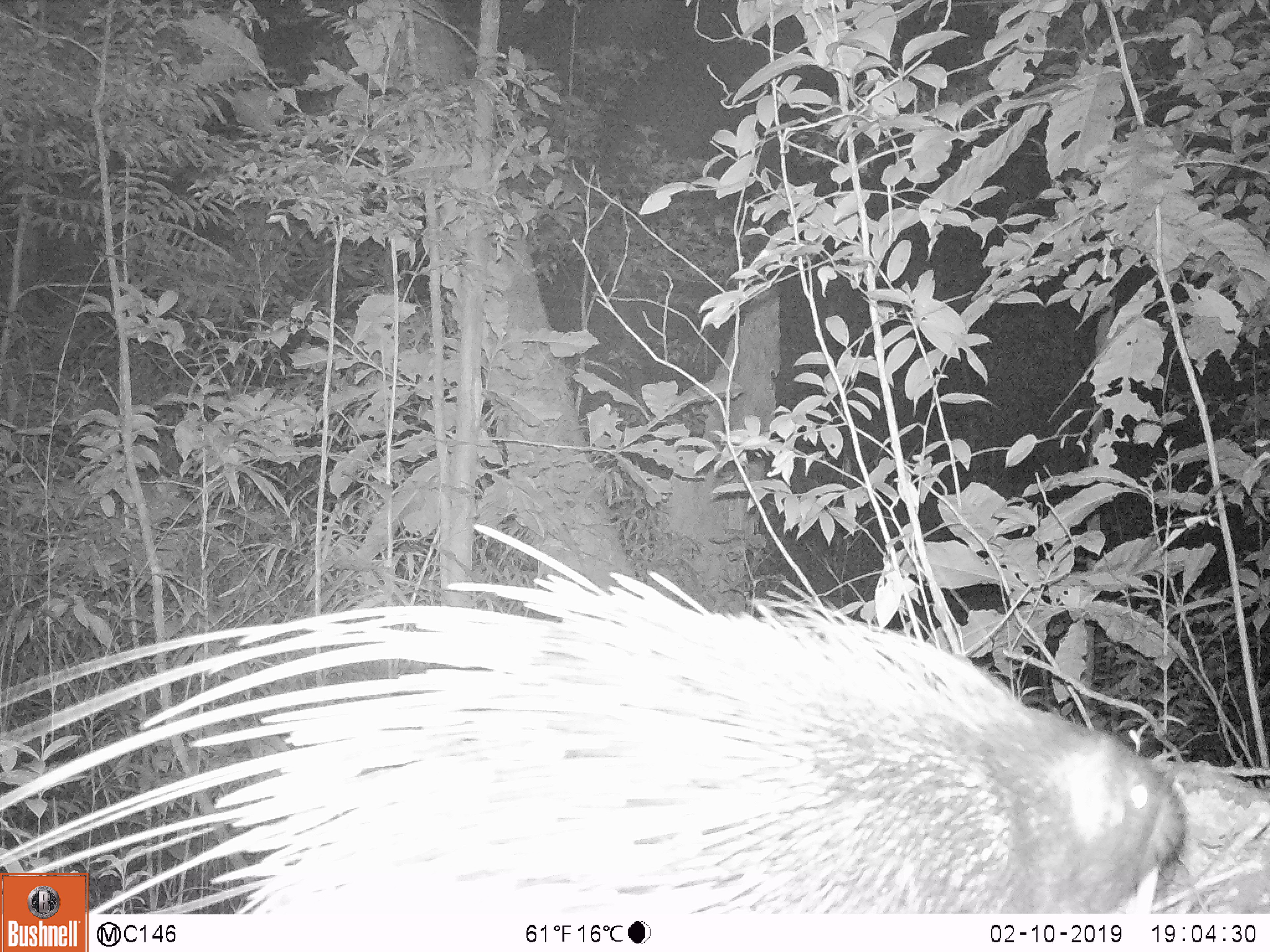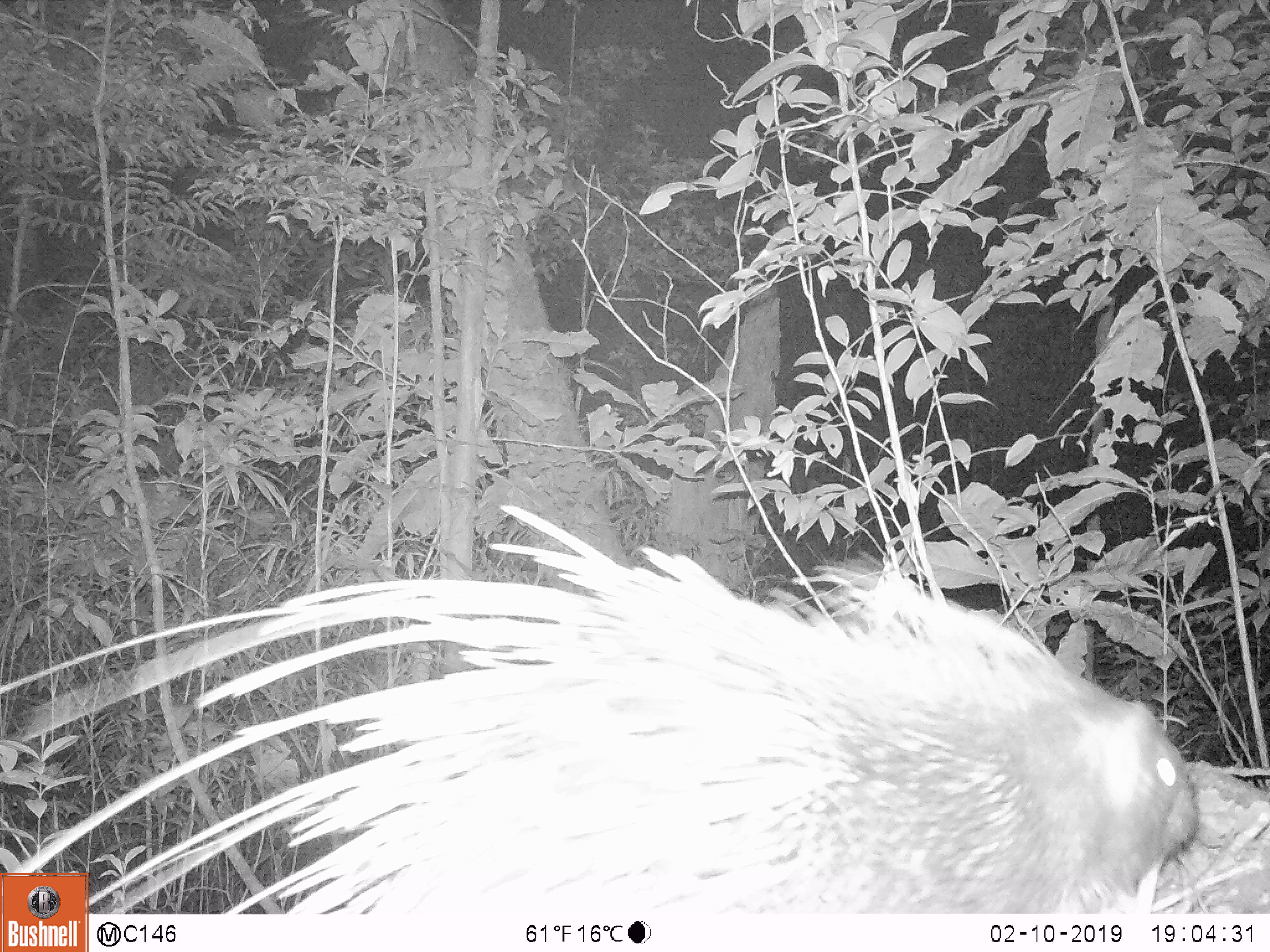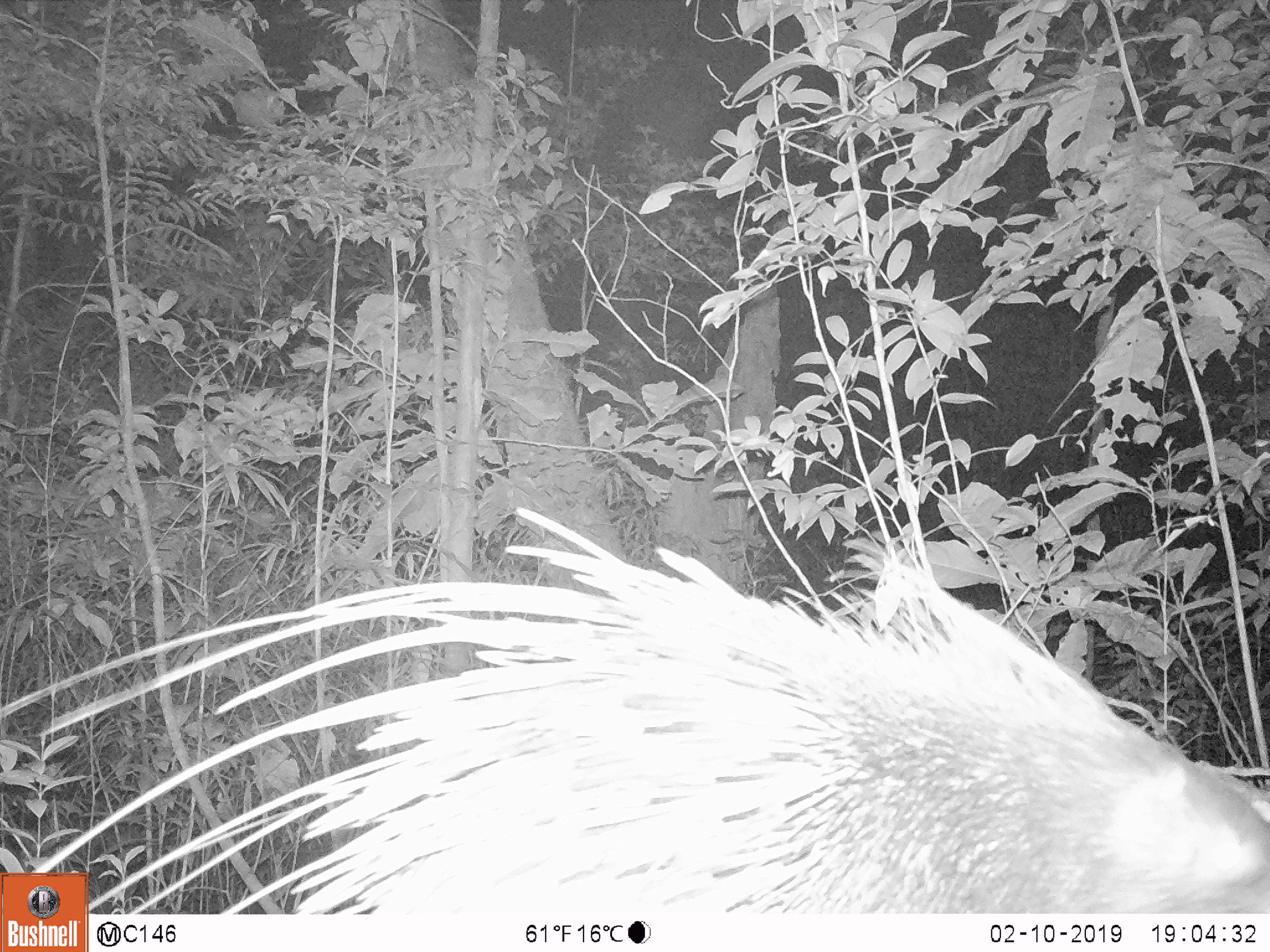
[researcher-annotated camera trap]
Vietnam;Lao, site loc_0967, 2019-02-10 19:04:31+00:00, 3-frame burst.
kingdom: Animalia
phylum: Chordata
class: Mammalia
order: Rodentia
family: Hystricidae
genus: Hystrix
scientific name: Hystrix brachyura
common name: malayan porcupine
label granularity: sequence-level